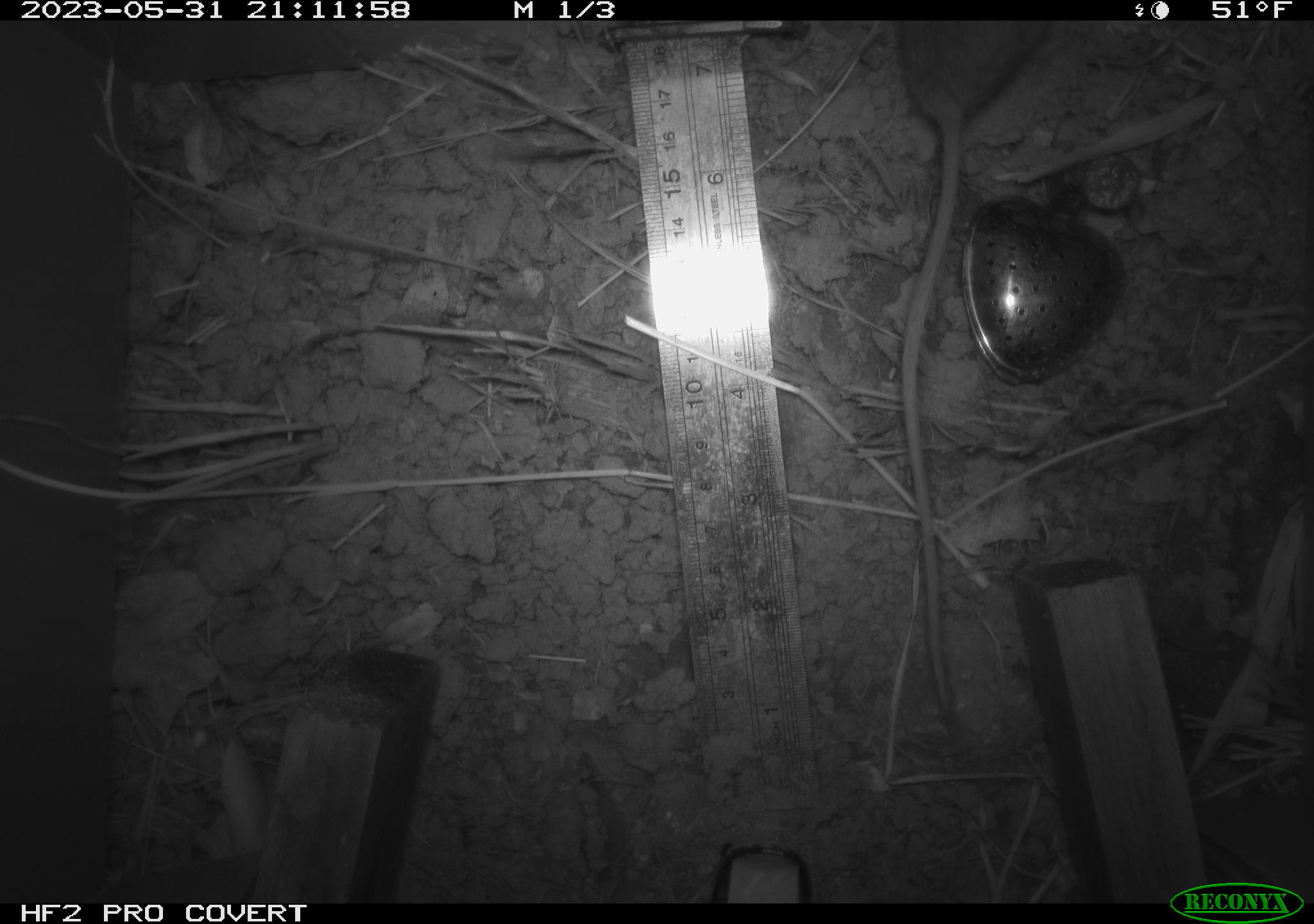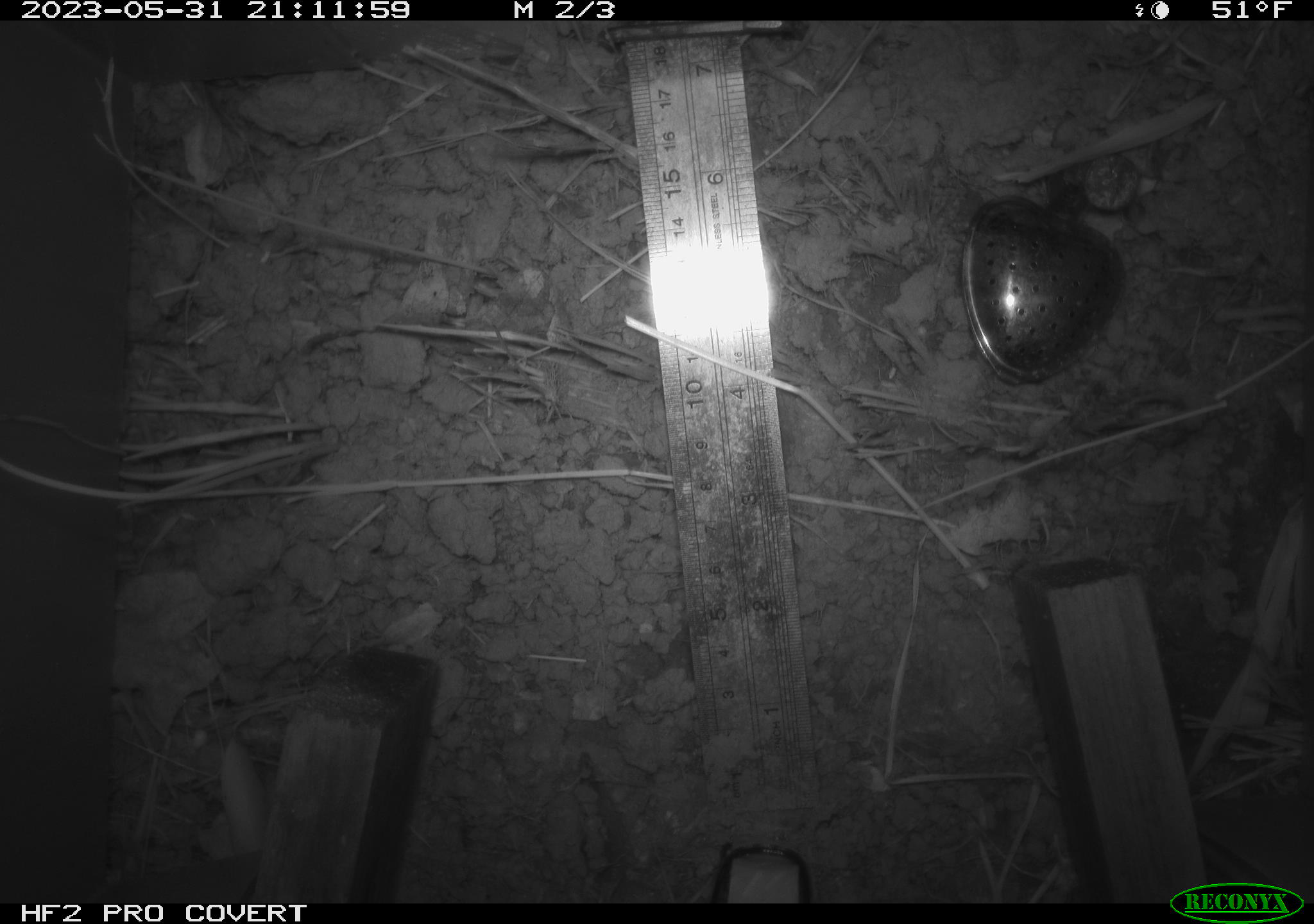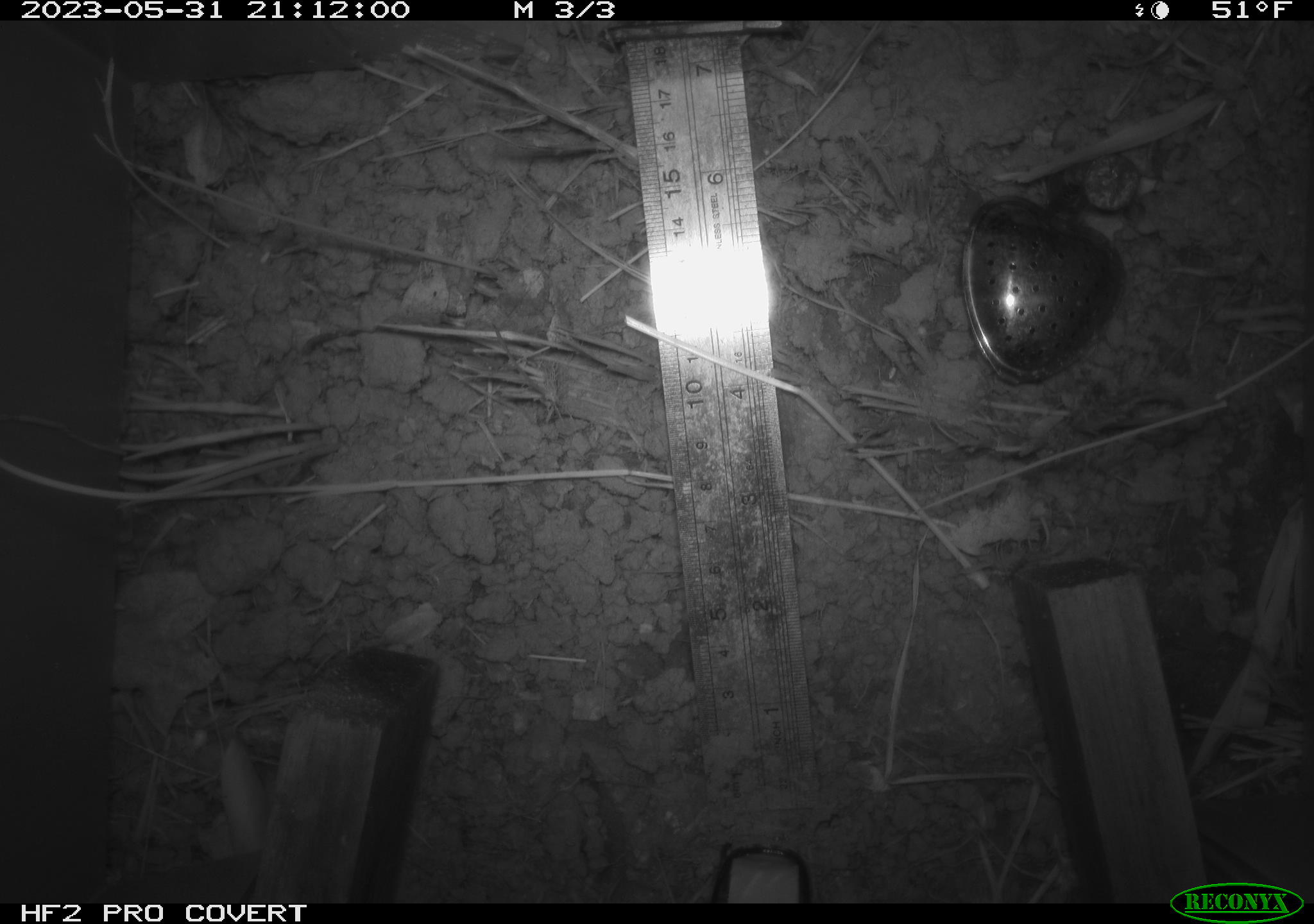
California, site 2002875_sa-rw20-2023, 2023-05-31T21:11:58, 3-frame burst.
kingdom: Animalia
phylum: Chordata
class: Mammalia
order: Rodentia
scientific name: Rodentia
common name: rodent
Rodent (Rodentia).